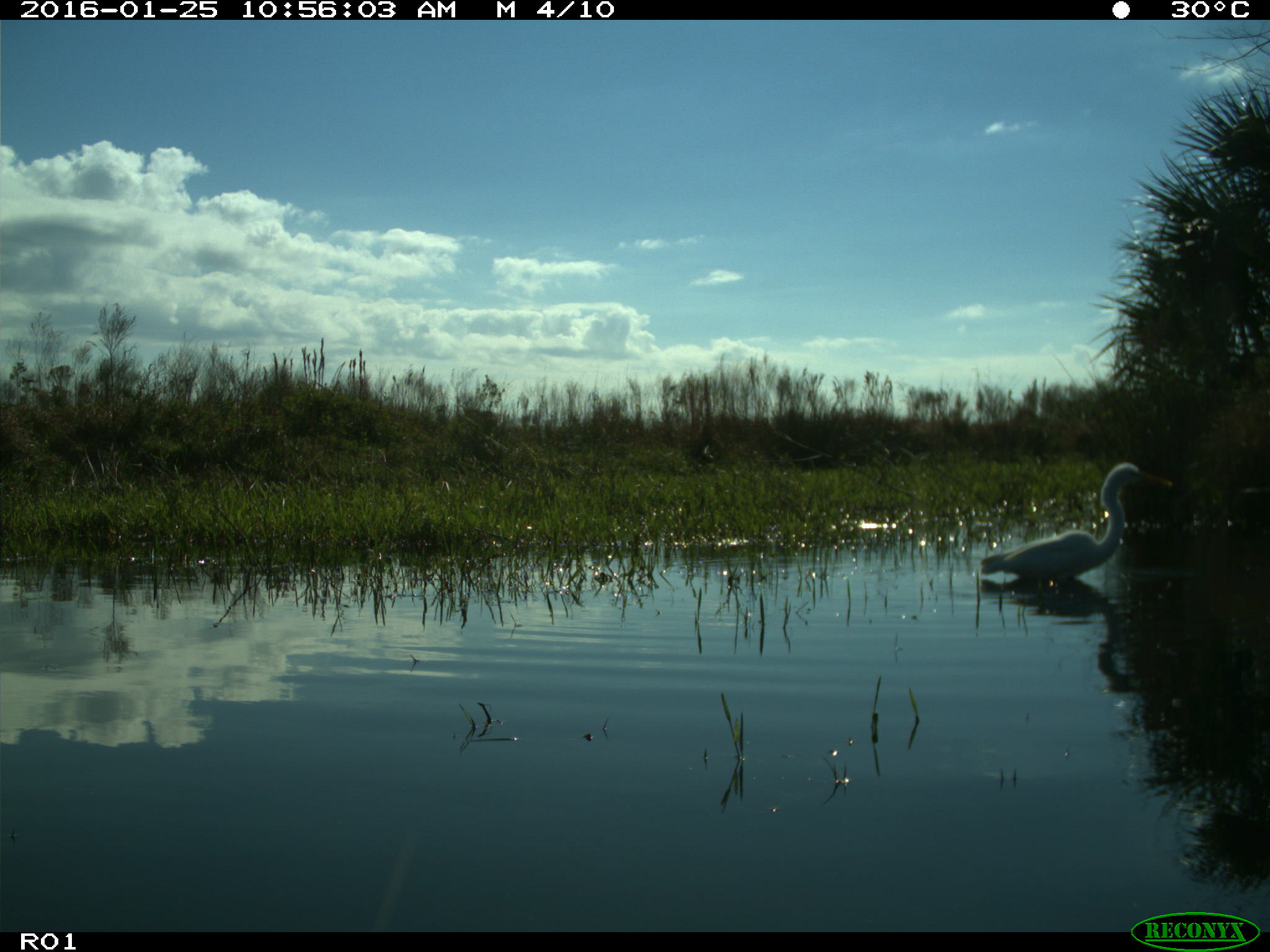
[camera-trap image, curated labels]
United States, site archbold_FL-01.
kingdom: Animalia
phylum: Chordata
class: Aves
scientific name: Aves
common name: birds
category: unidentified bird